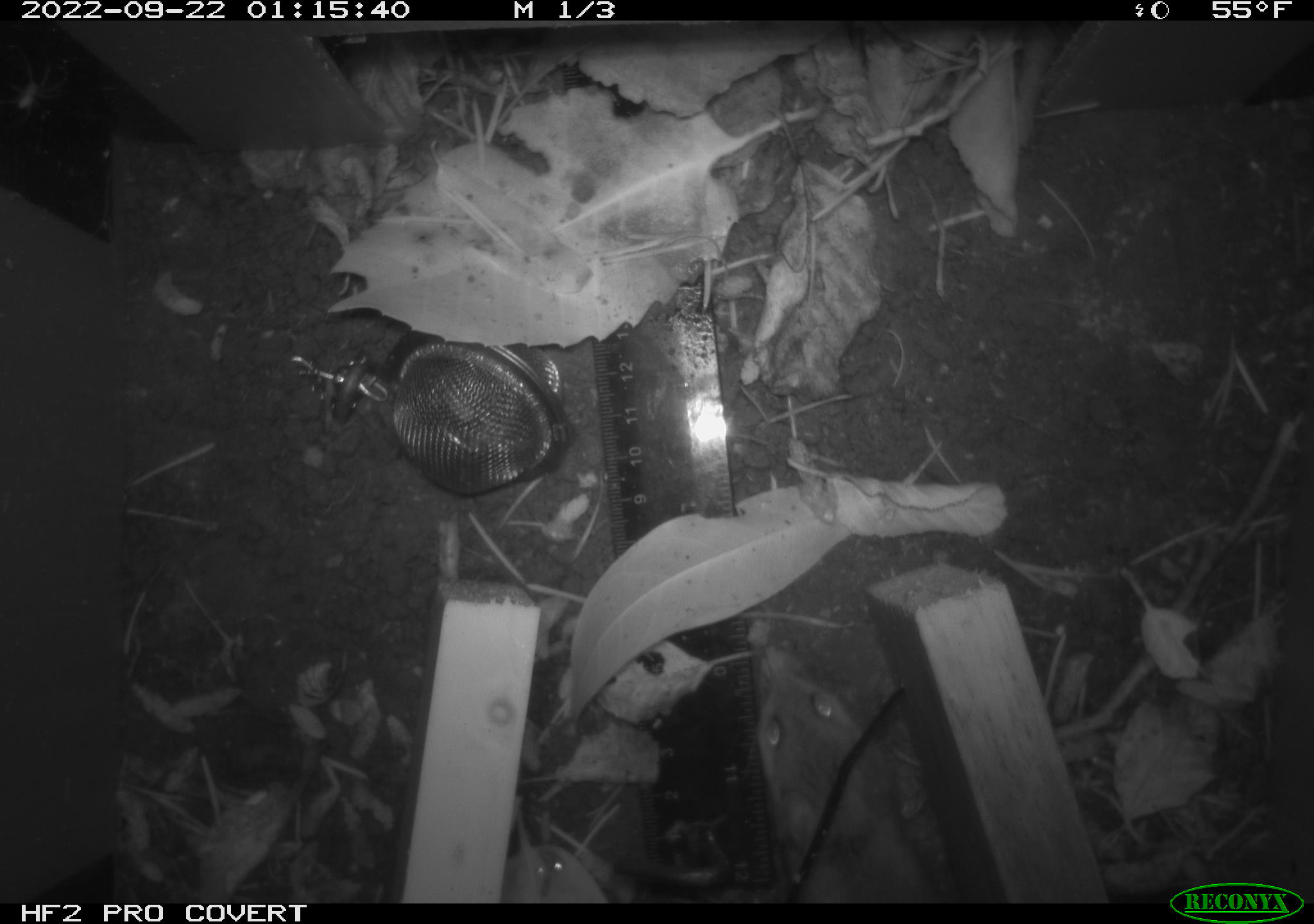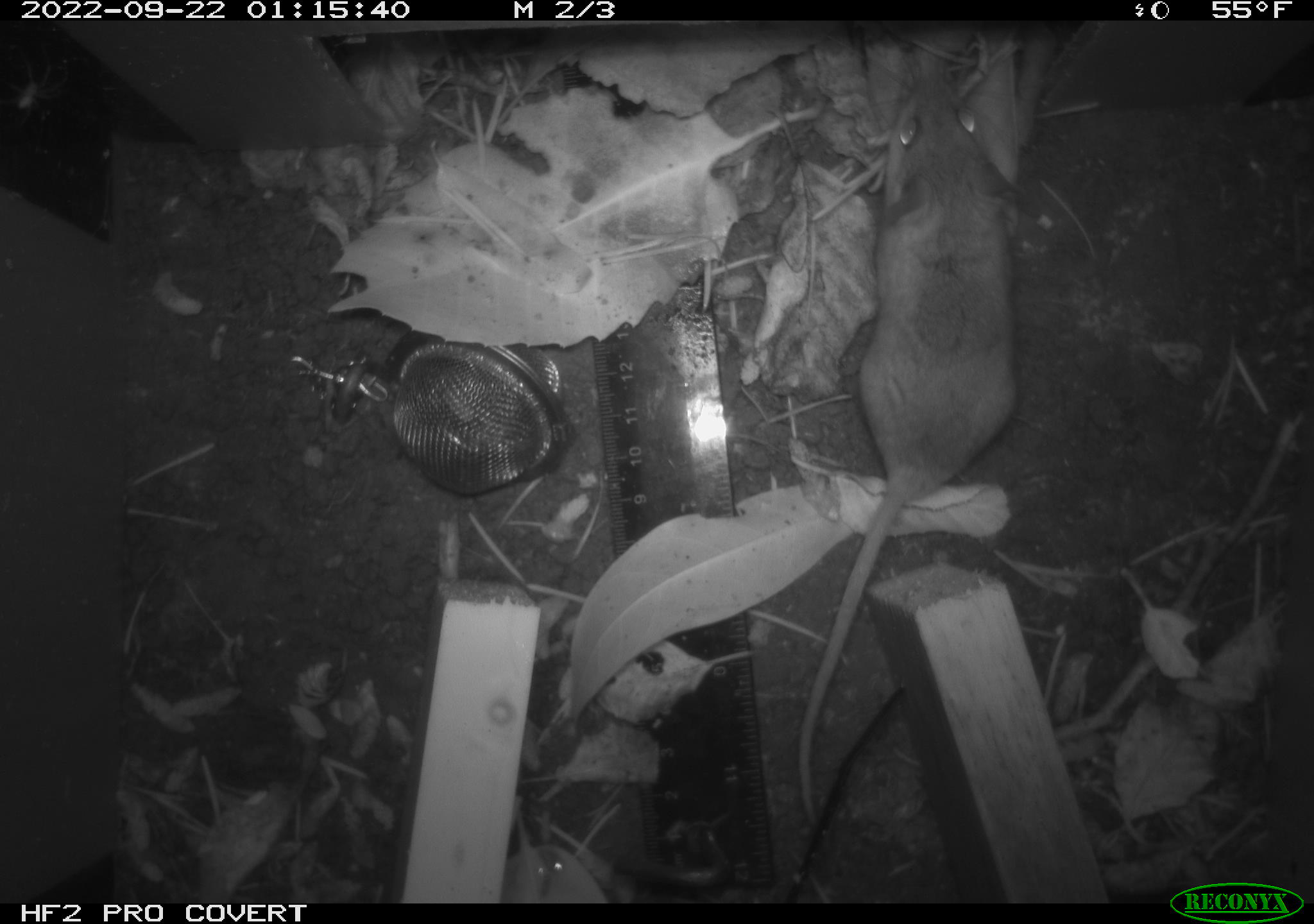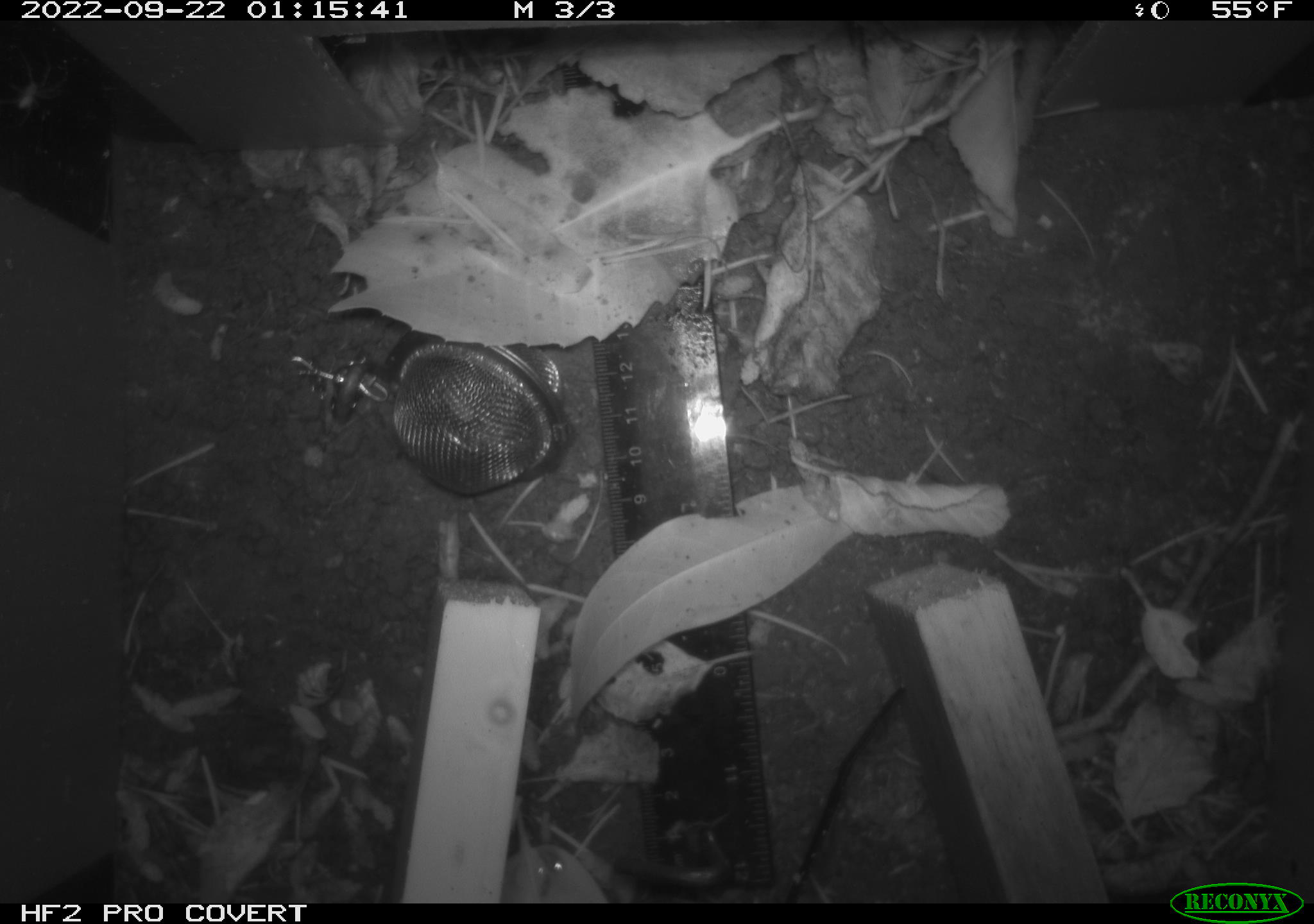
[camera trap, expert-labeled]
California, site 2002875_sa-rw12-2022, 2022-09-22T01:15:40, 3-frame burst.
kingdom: Animalia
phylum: Chordata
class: Mammalia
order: Rodentia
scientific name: Rodentia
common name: mouse species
Mouse species (Rodentia).